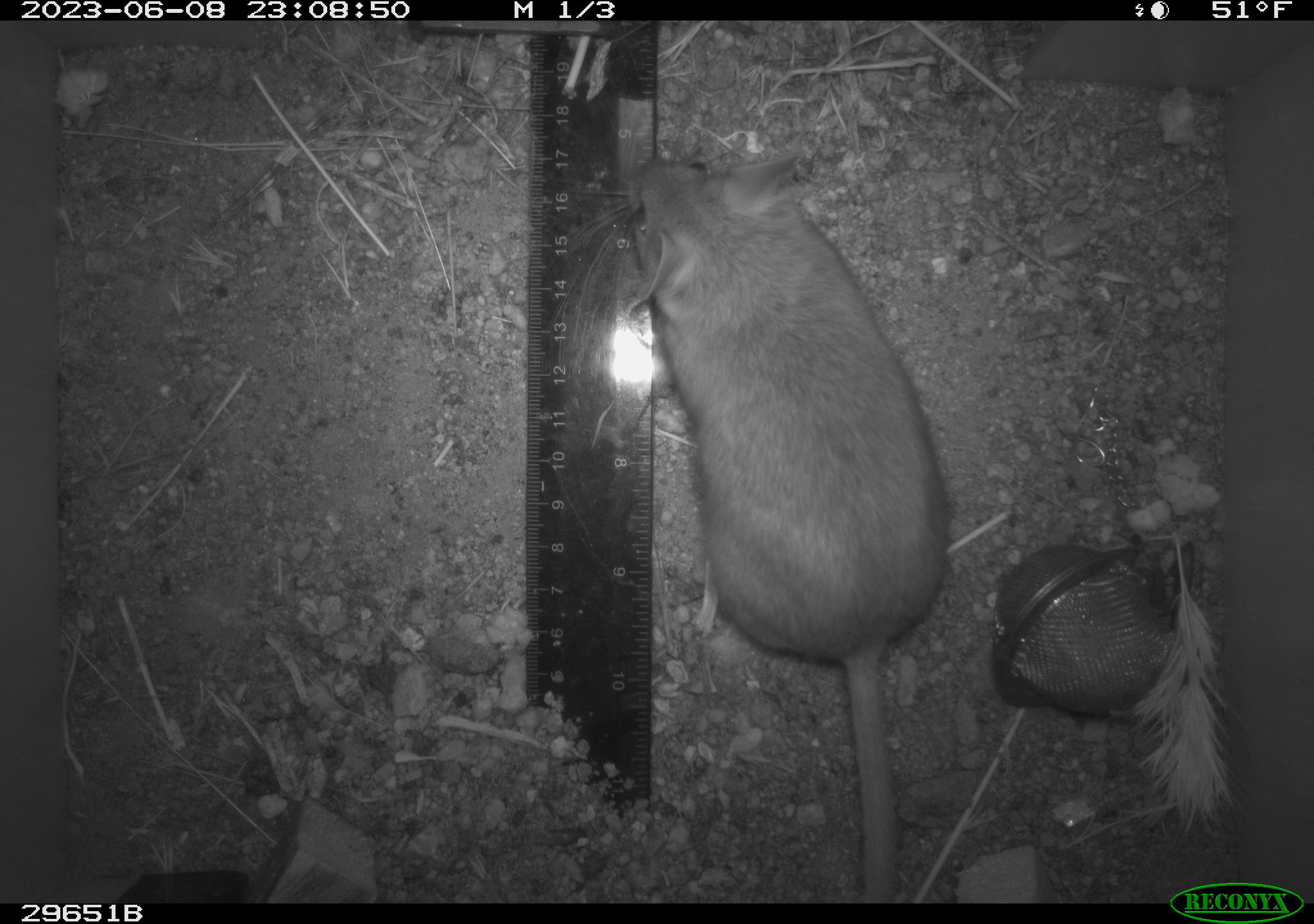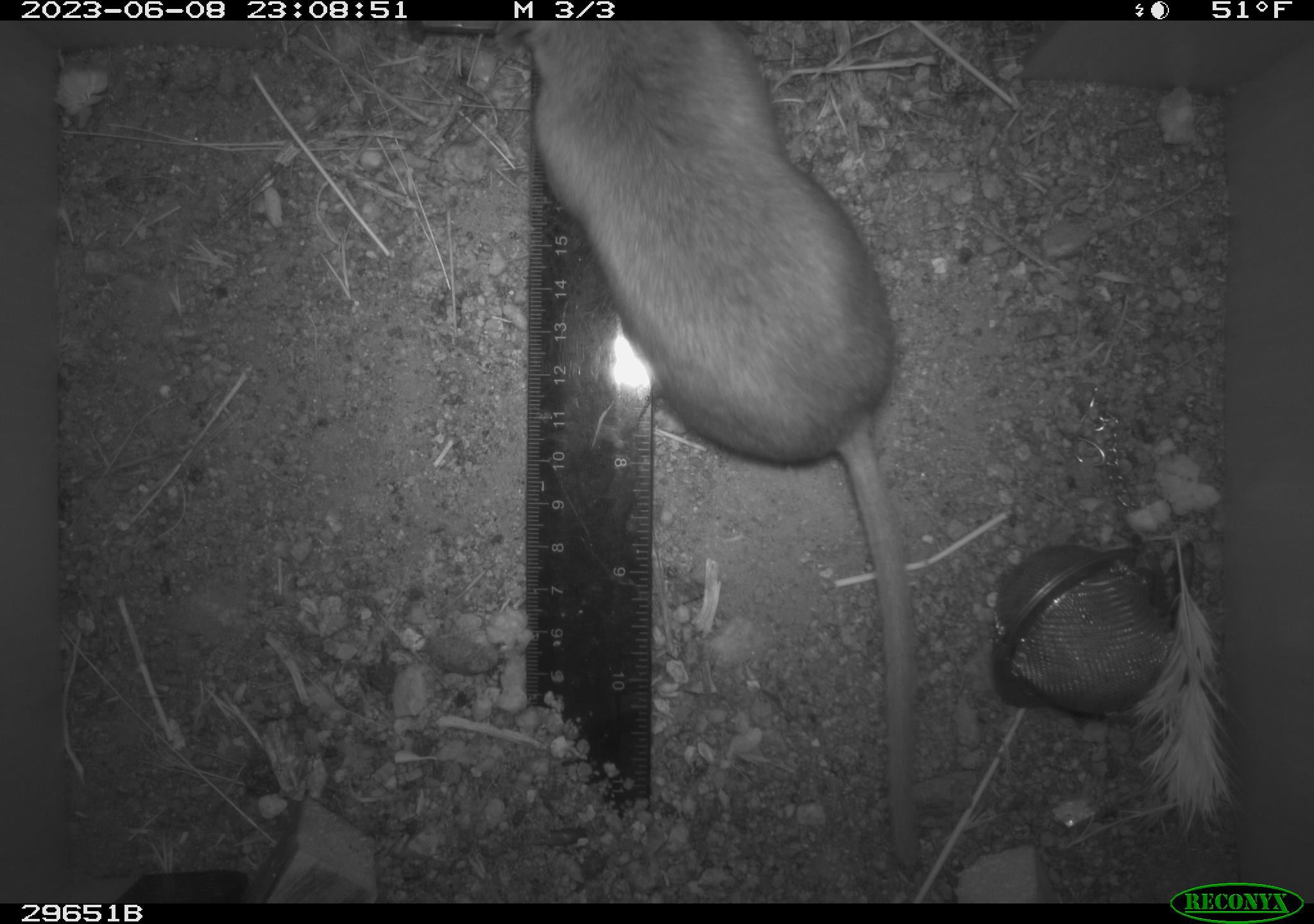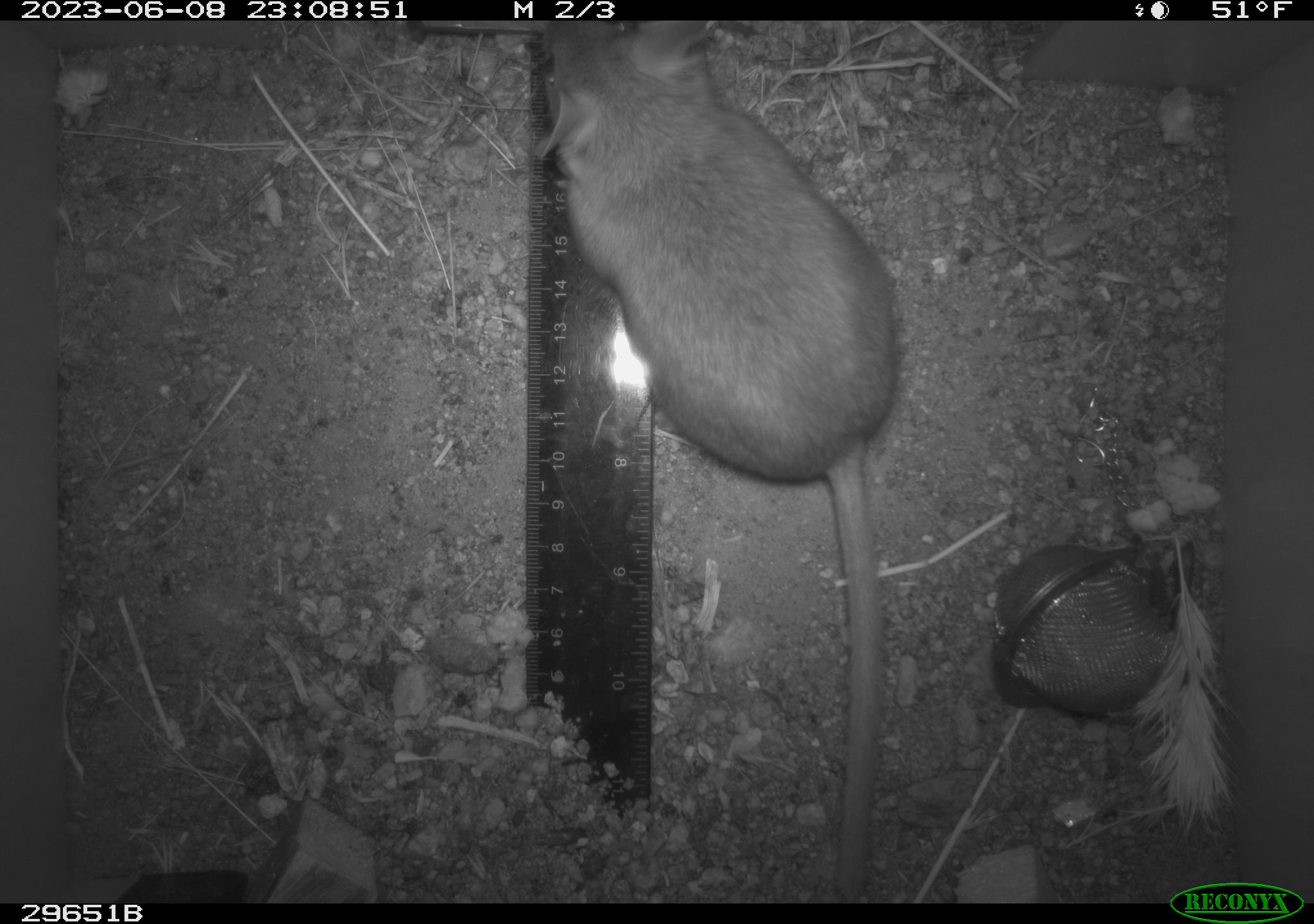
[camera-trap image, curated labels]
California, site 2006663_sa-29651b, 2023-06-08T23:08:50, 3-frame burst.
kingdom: Animalia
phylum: Chordata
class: Mammalia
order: Rodentia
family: Cricetidae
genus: Neotoma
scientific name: Neotoma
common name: pack rat or woodrat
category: neotoma species